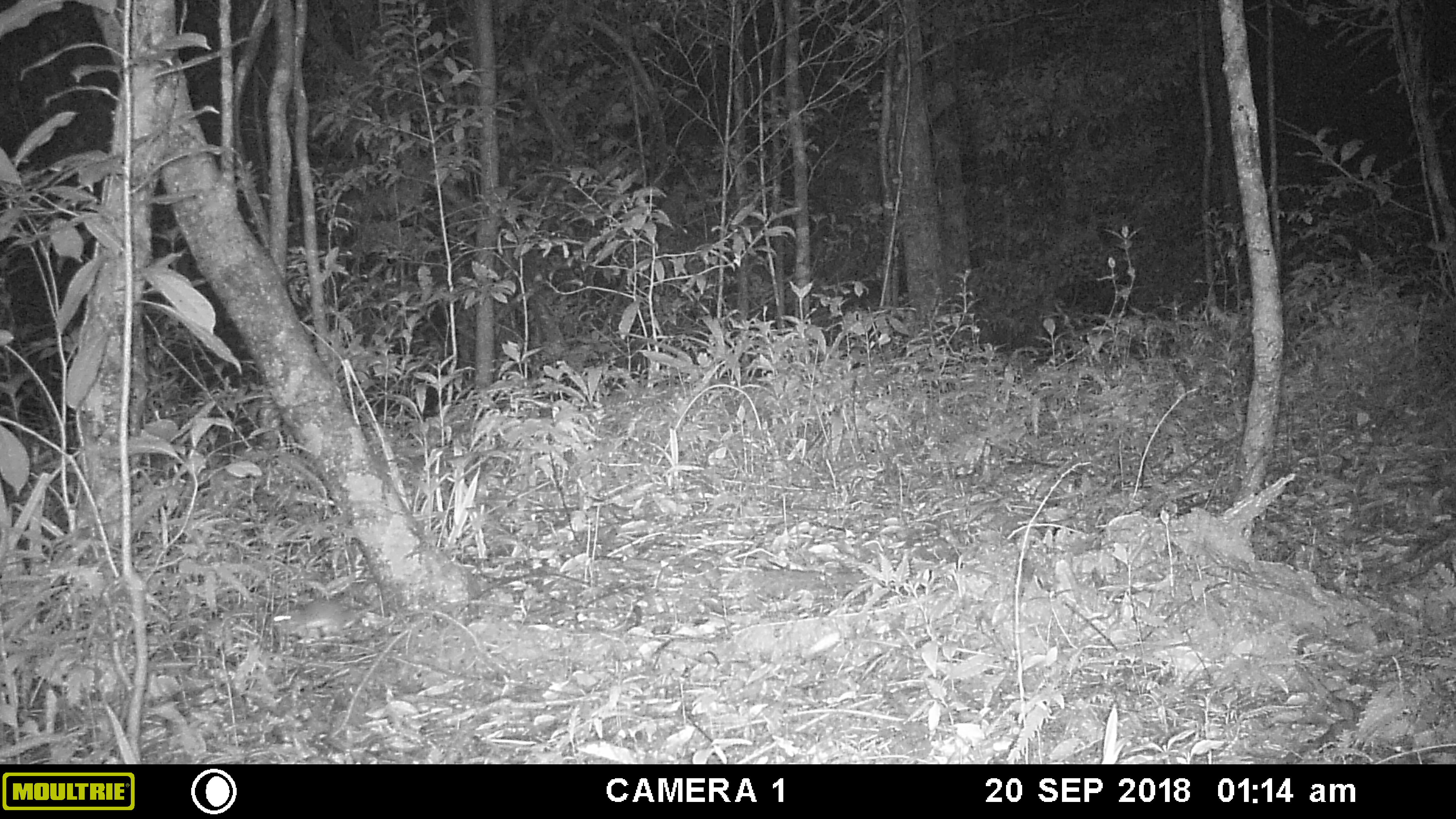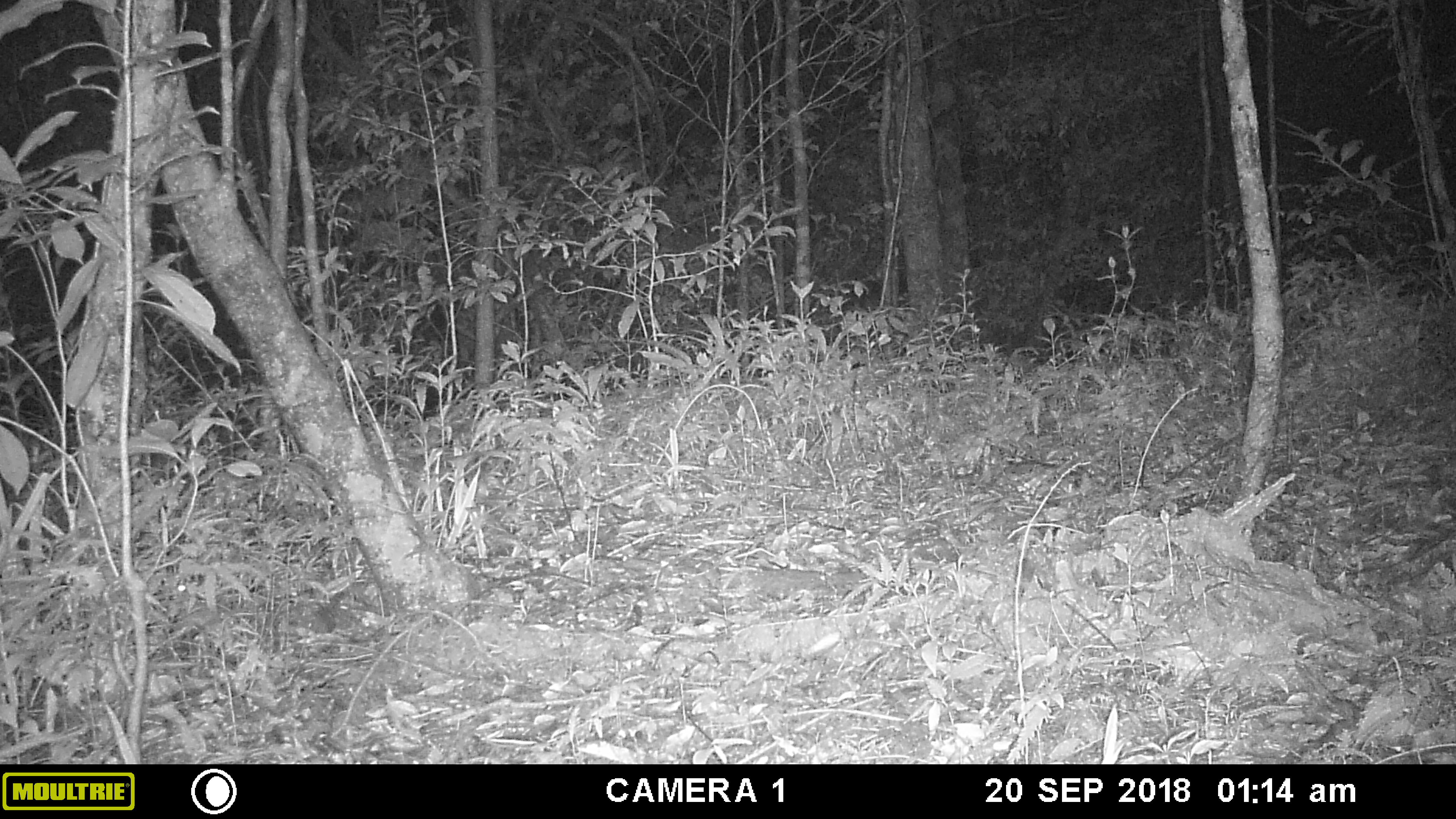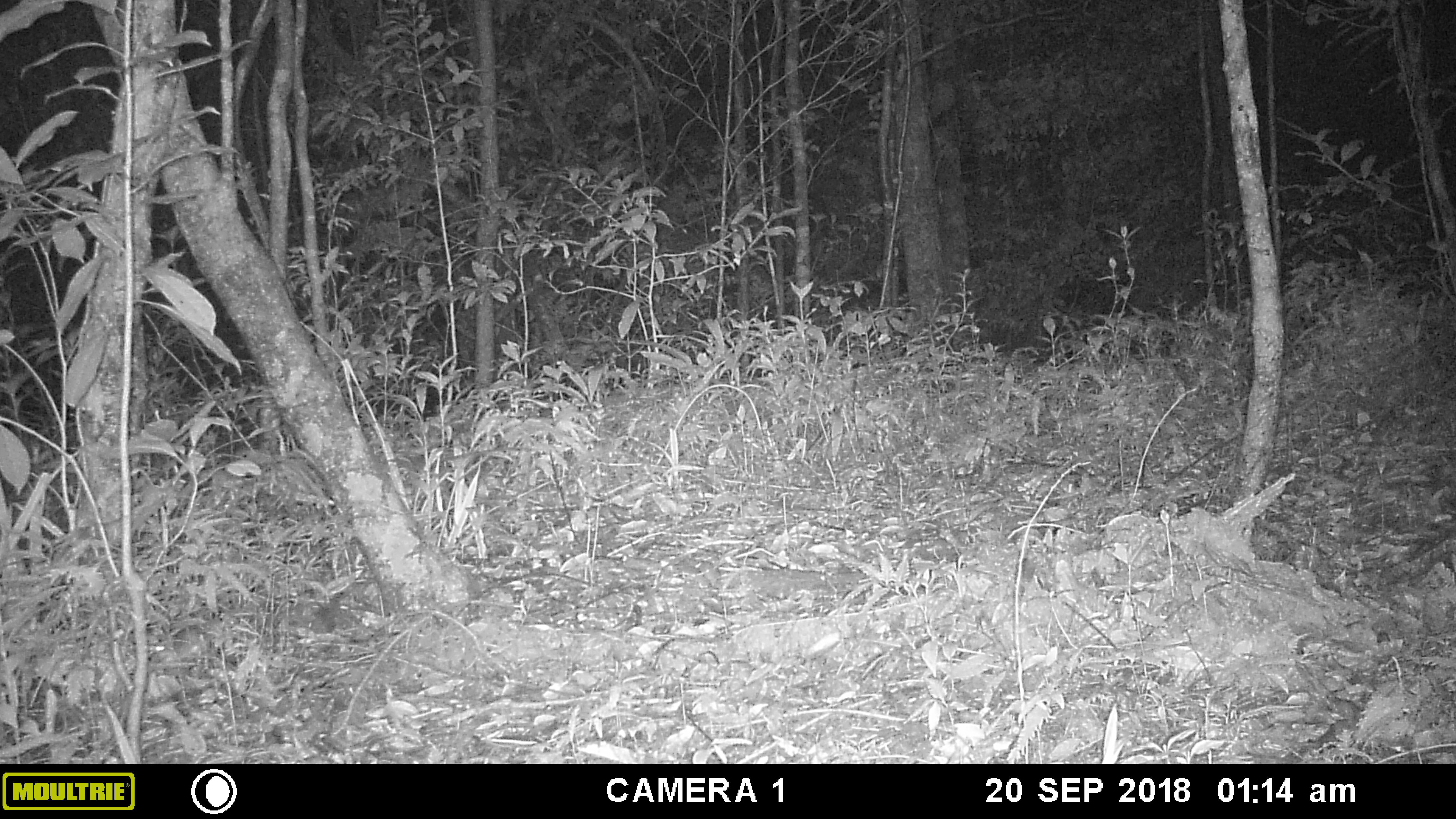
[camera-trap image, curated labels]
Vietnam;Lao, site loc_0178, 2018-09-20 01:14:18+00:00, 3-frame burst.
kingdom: Animalia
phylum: Chordata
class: Mammalia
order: Rodentia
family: Muridae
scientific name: Muridae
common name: old-world mice and rats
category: unidentified murid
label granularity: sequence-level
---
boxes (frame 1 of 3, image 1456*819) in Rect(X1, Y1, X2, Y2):
unidentified murid: Rect(273, 591, 395, 639)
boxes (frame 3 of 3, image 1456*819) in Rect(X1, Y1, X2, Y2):
unidentified murid: Rect(149, 623, 213, 669)